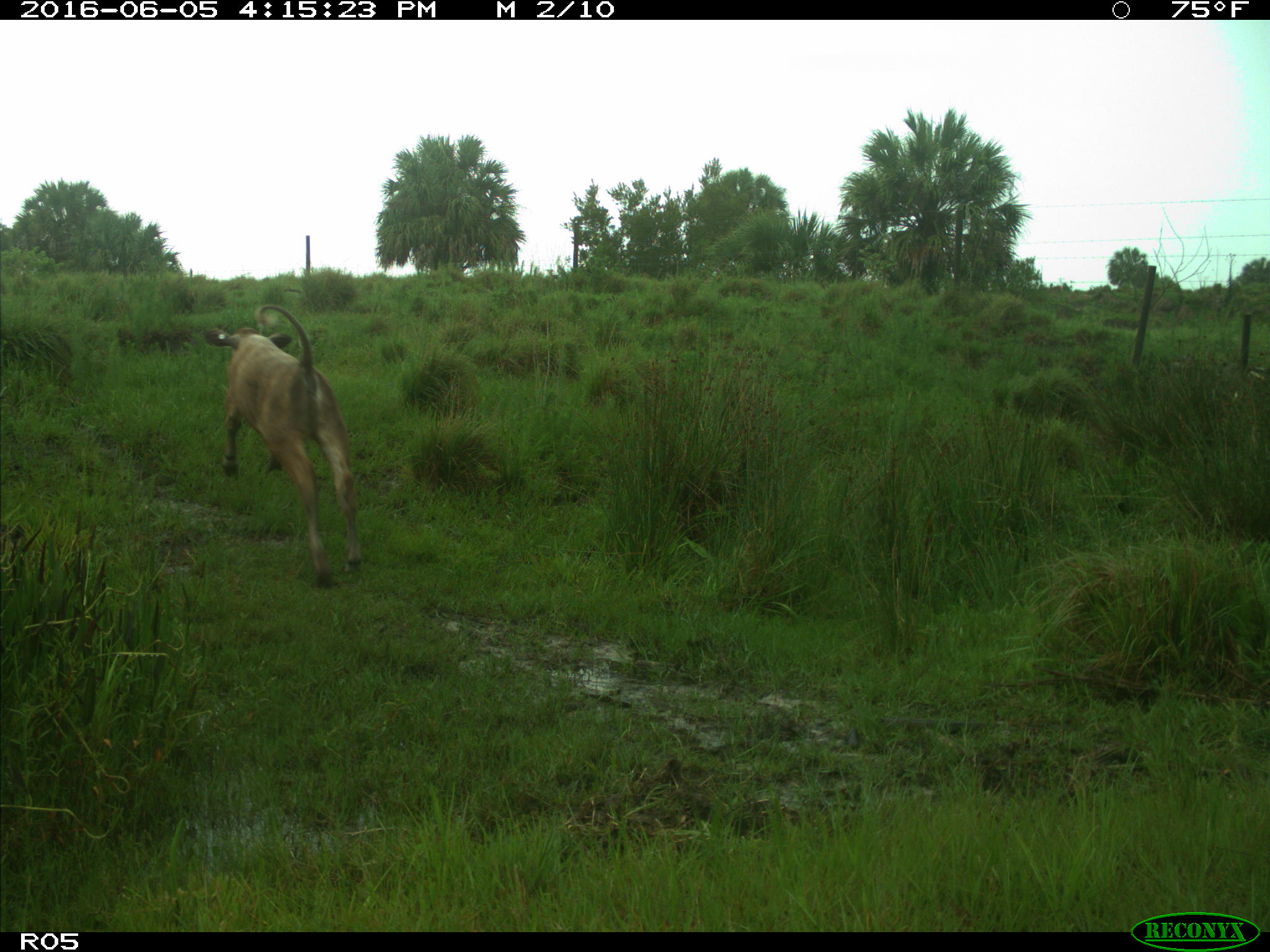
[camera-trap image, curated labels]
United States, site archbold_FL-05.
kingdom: Animalia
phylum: Chordata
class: Mammalia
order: Artiodactyla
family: Bovidae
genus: Bos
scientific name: Bos taurus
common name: domestic cow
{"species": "Bos taurus (domestic cow)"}